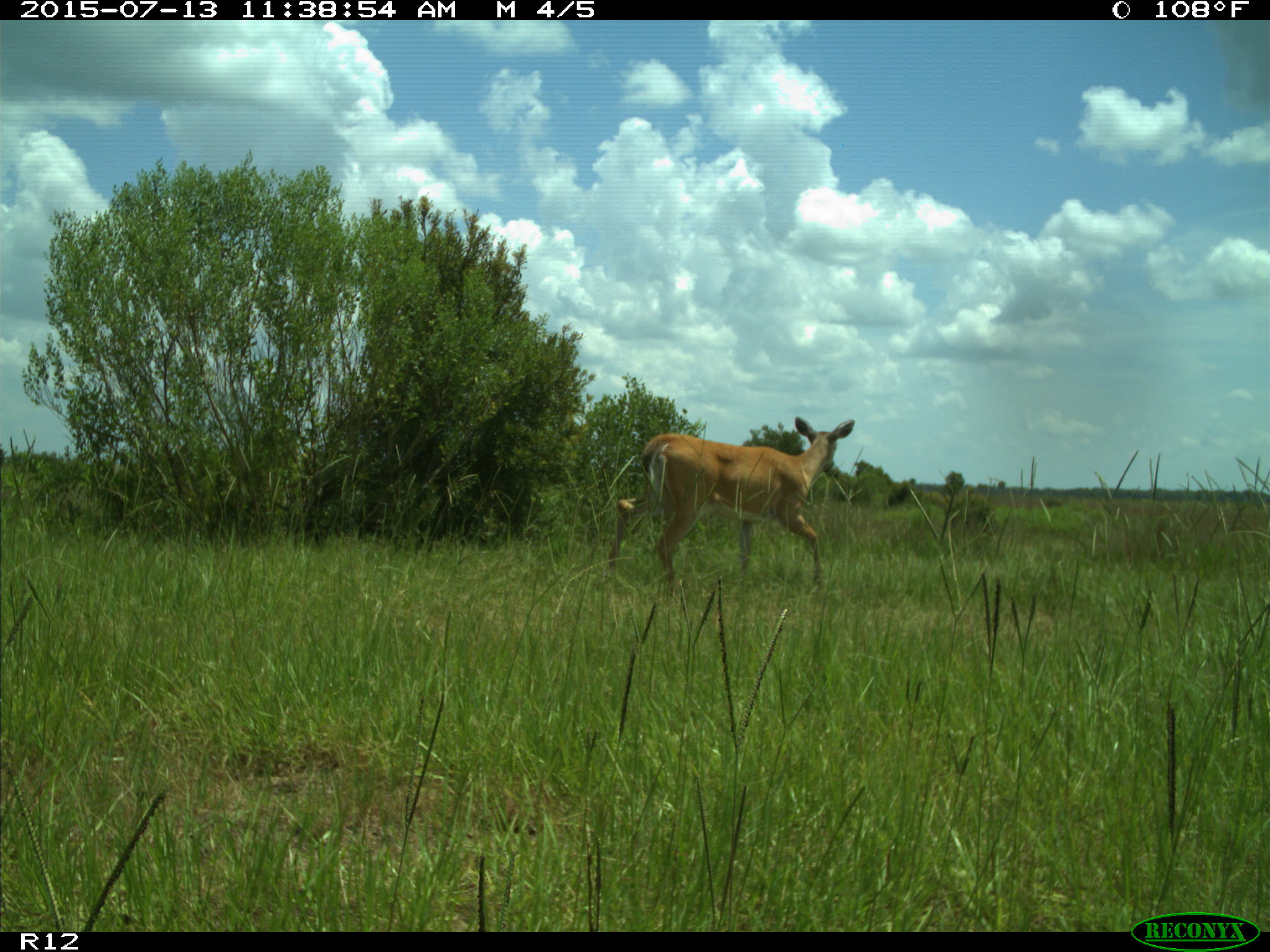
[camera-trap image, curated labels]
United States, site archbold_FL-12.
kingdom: Animalia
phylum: Chordata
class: Mammalia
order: Artiodactyla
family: Cervidae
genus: Odocoileus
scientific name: Odocoileus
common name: deer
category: unidentified deer